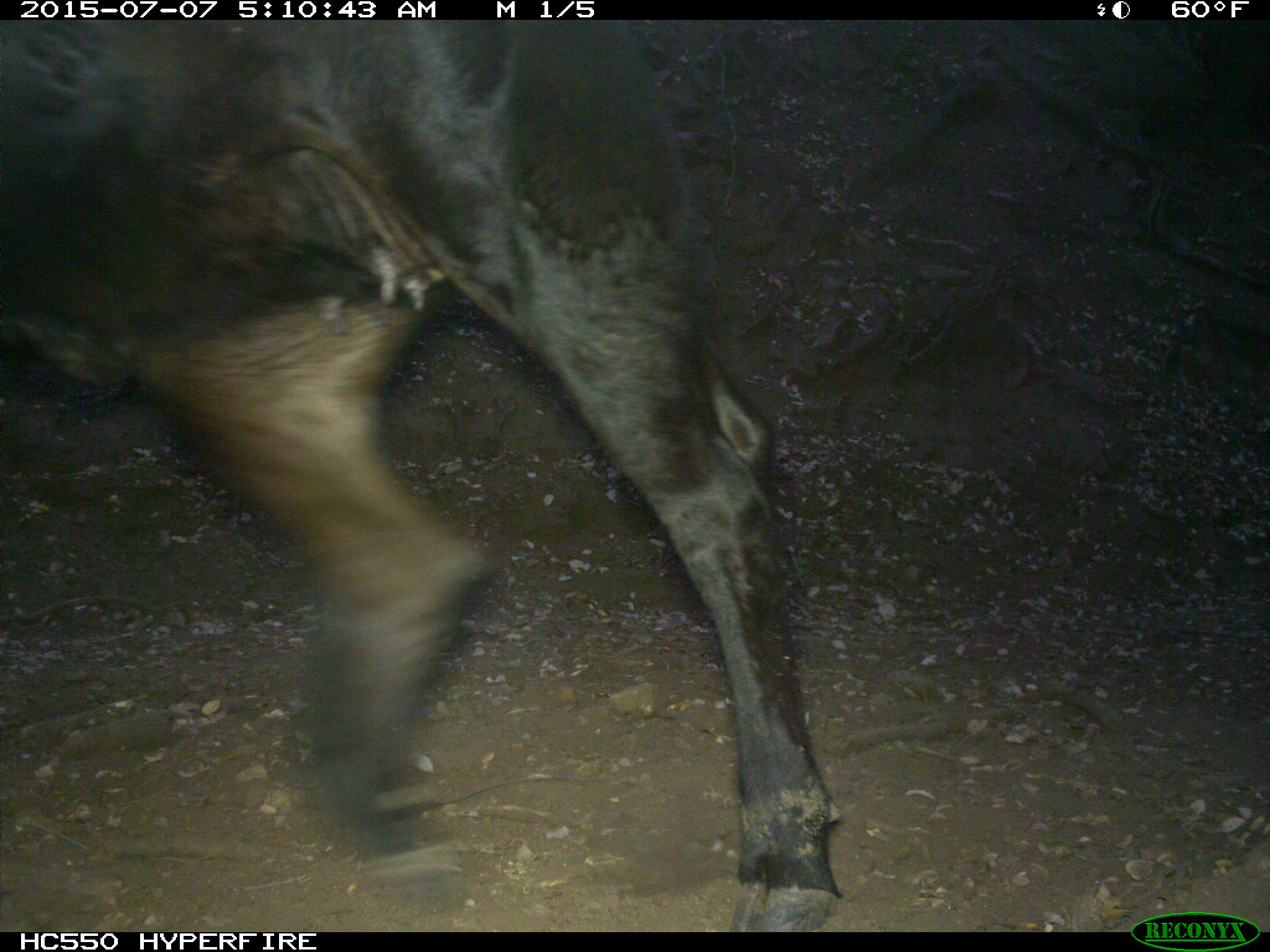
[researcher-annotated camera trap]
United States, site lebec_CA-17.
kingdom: Animalia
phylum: Chordata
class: Mammalia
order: Artiodactyla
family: Bovidae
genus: Bos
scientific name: Bos taurus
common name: domestic cow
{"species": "Bos taurus (domestic cow)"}